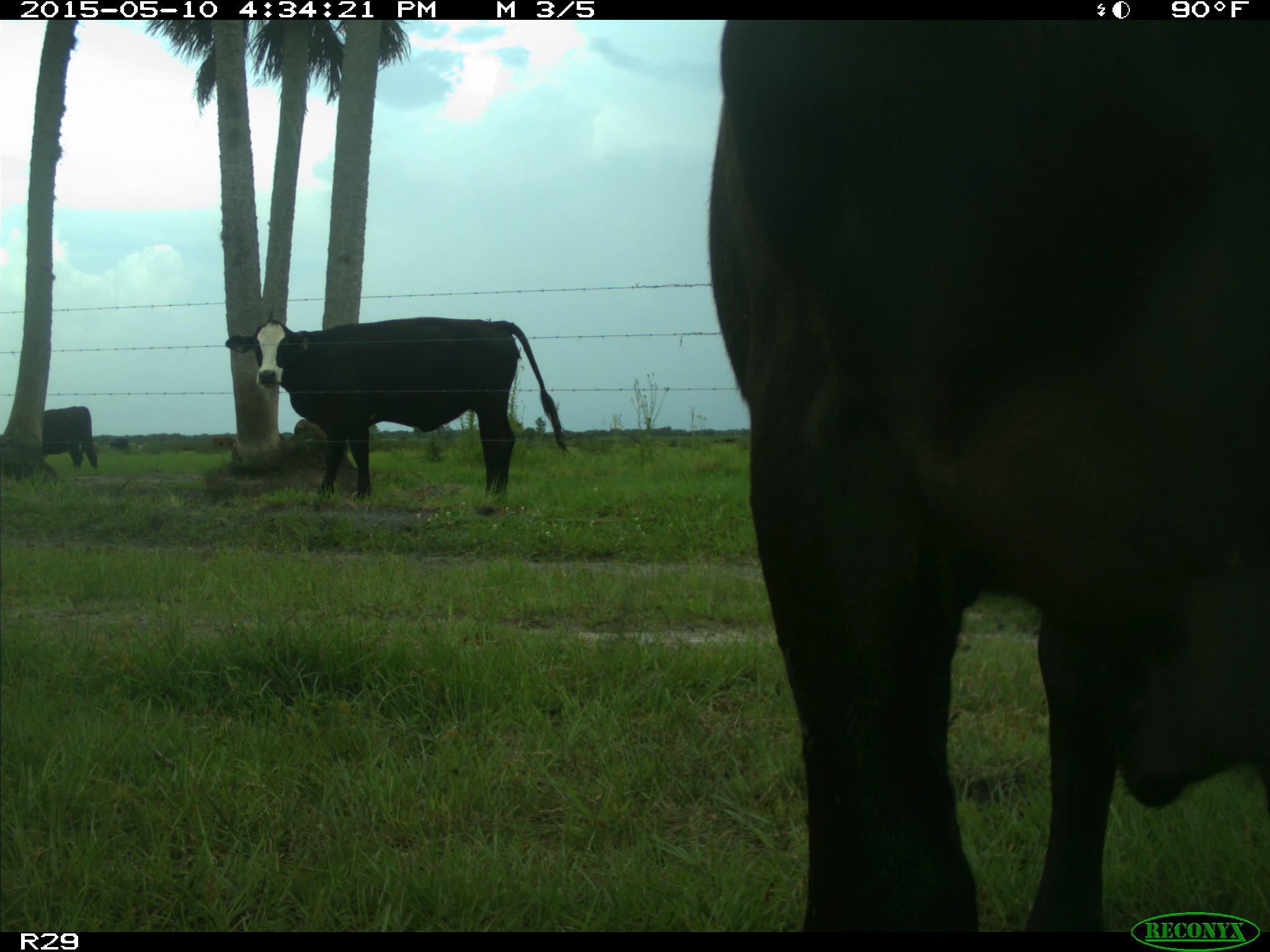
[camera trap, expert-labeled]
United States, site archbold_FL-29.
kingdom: Animalia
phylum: Chordata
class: Mammalia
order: Artiodactyla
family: Bovidae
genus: Bos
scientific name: Bos taurus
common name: domestic cow